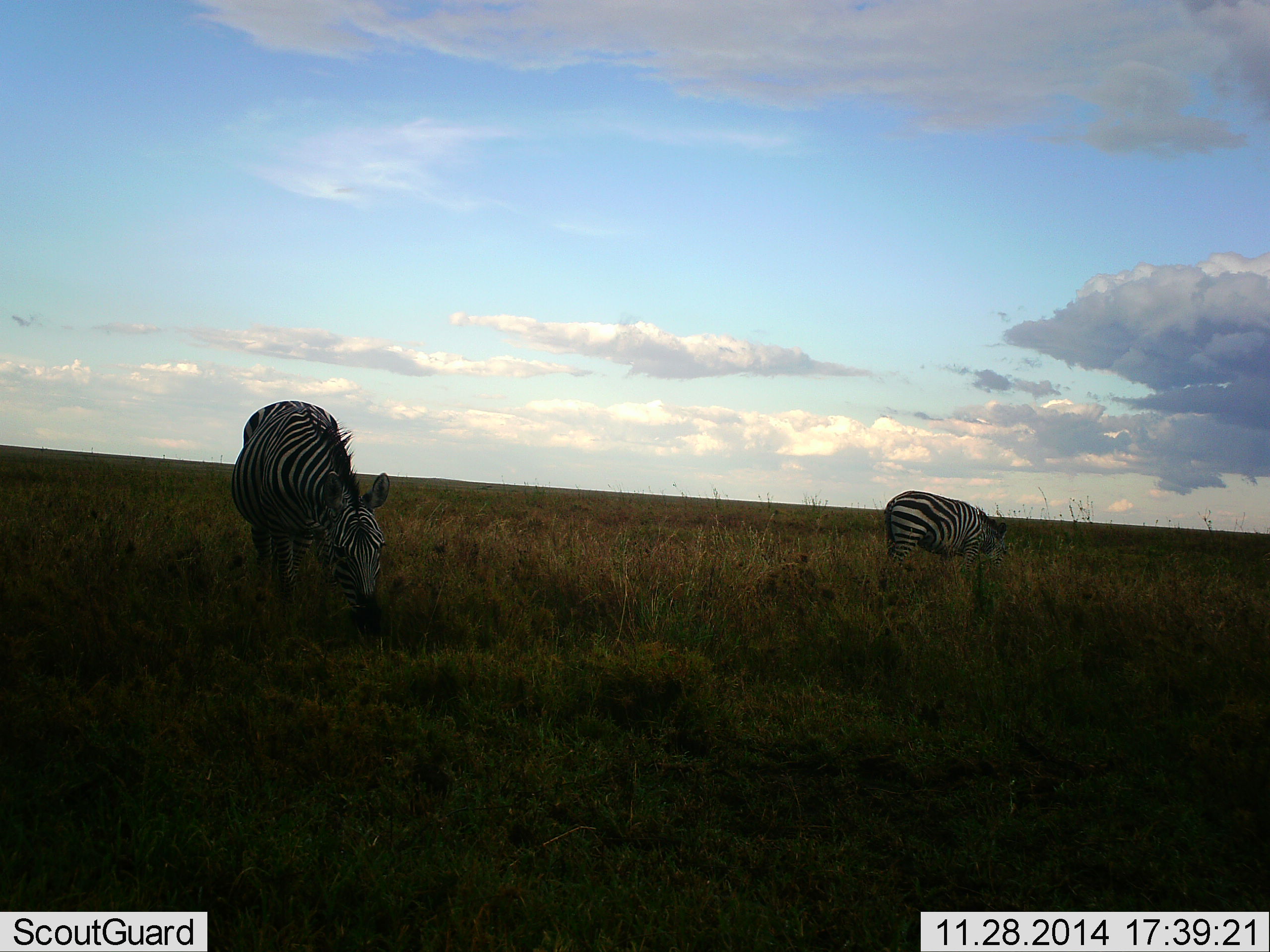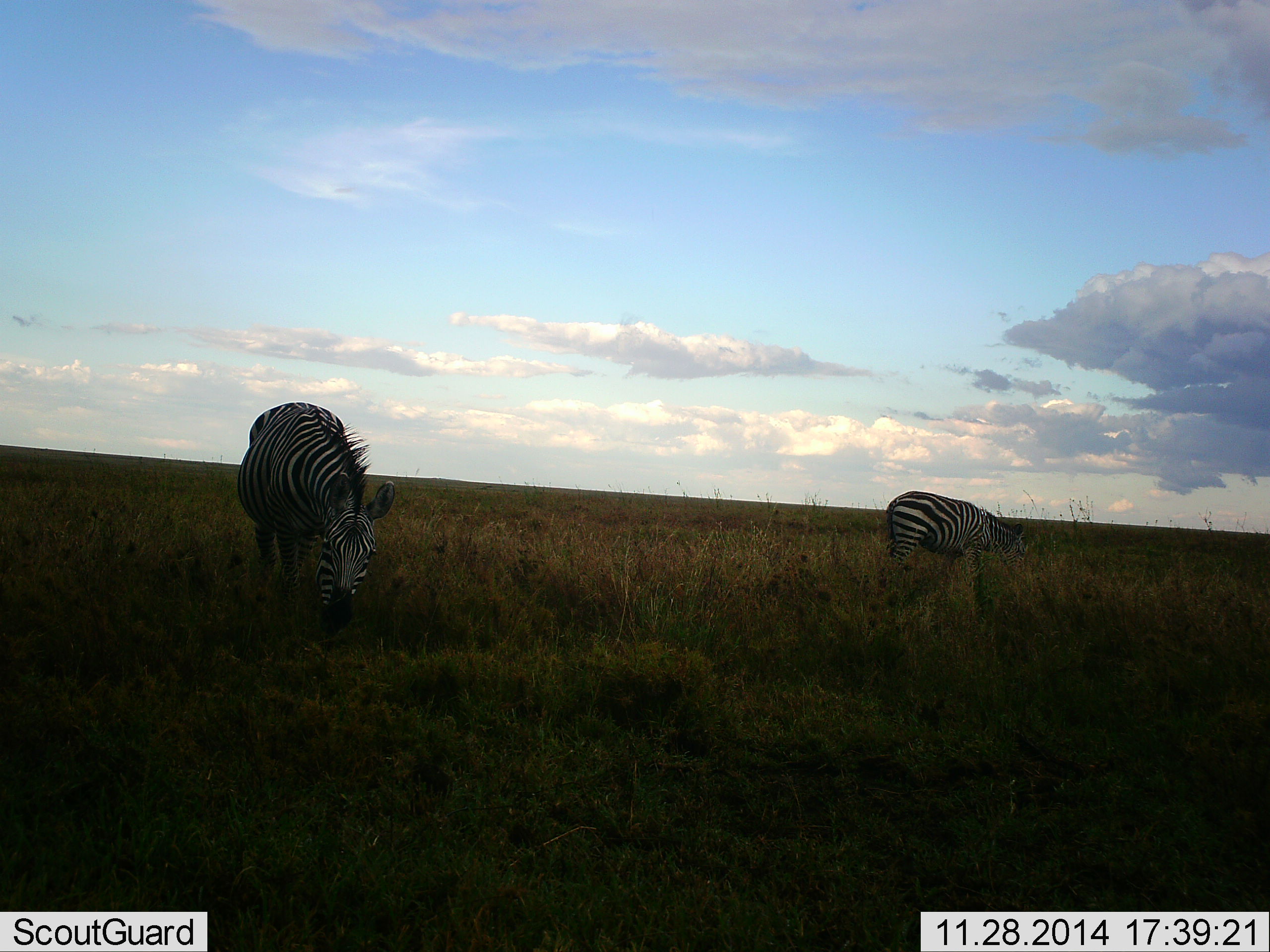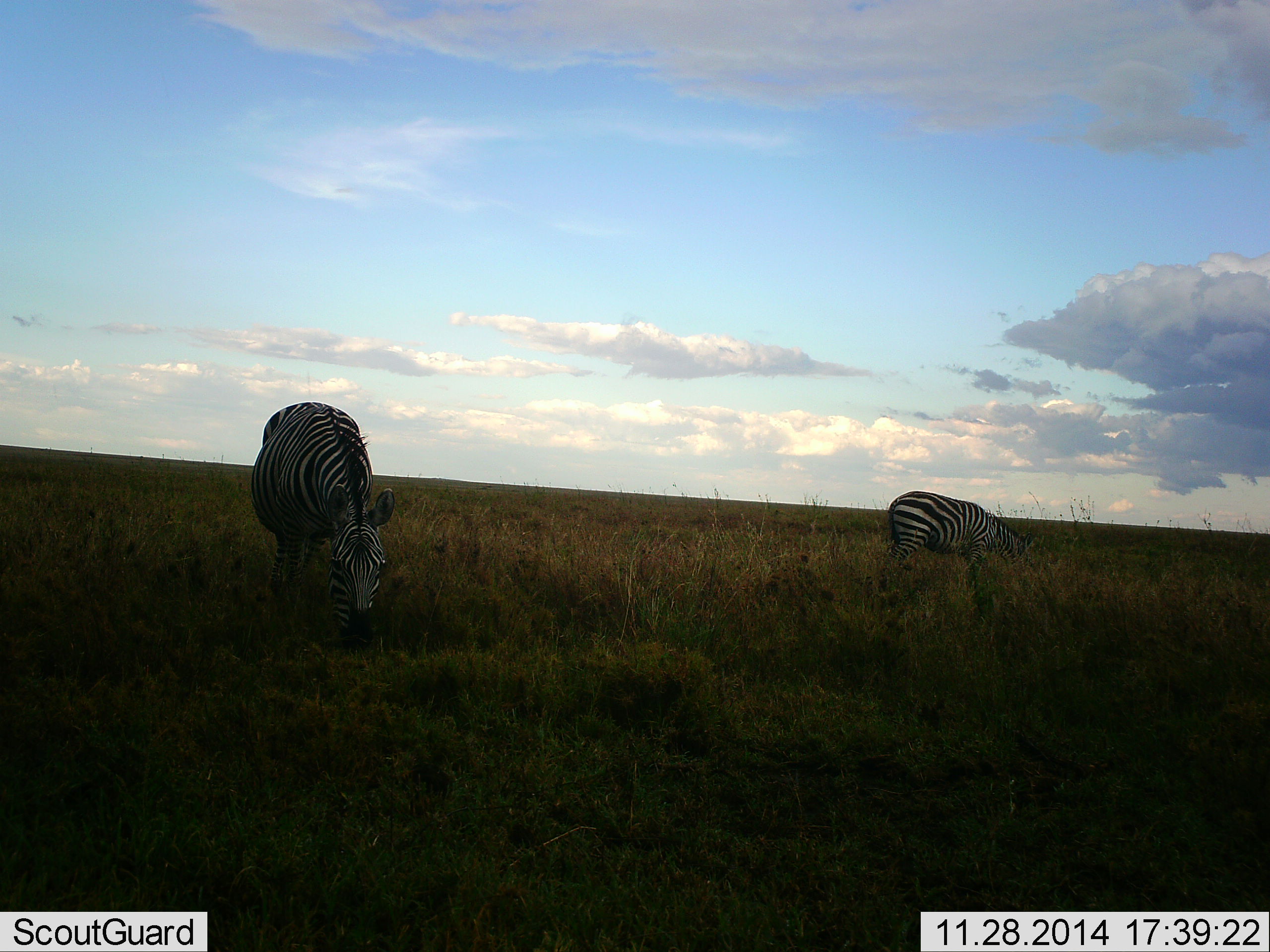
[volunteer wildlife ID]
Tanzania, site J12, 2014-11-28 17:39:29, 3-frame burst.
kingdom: Animalia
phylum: Chordata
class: Mammalia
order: Perissodactyla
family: Equidae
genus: Equus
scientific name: Equus quagga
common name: plains zebra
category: zebra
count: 2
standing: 30%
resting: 0%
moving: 0%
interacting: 0%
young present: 0%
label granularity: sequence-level